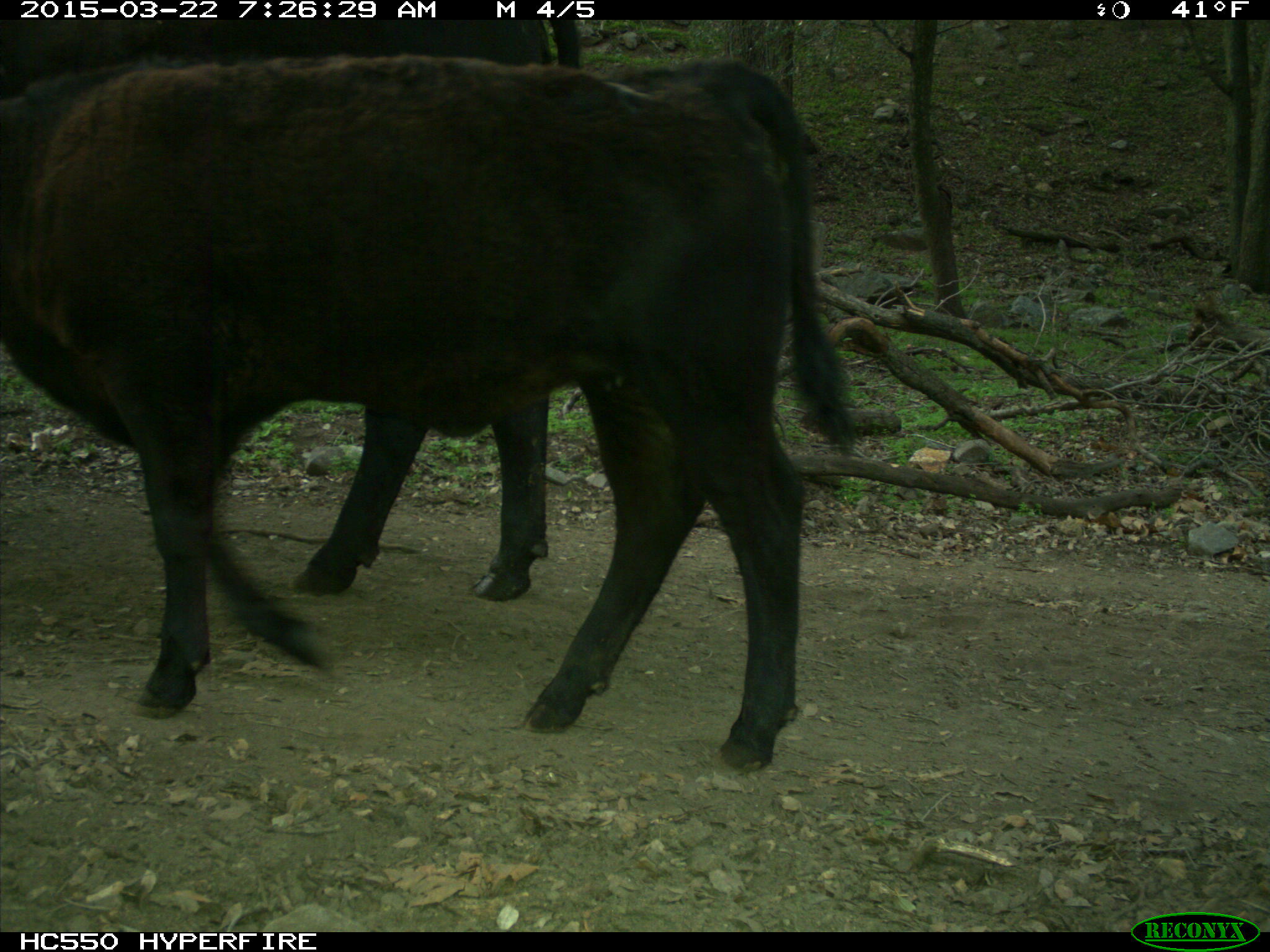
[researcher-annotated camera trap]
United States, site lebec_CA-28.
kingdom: Animalia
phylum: Chordata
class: Mammalia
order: Artiodactyla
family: Bovidae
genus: Bos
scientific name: Bos taurus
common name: domestic cow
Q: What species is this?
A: Bos taurus (domestic cow).